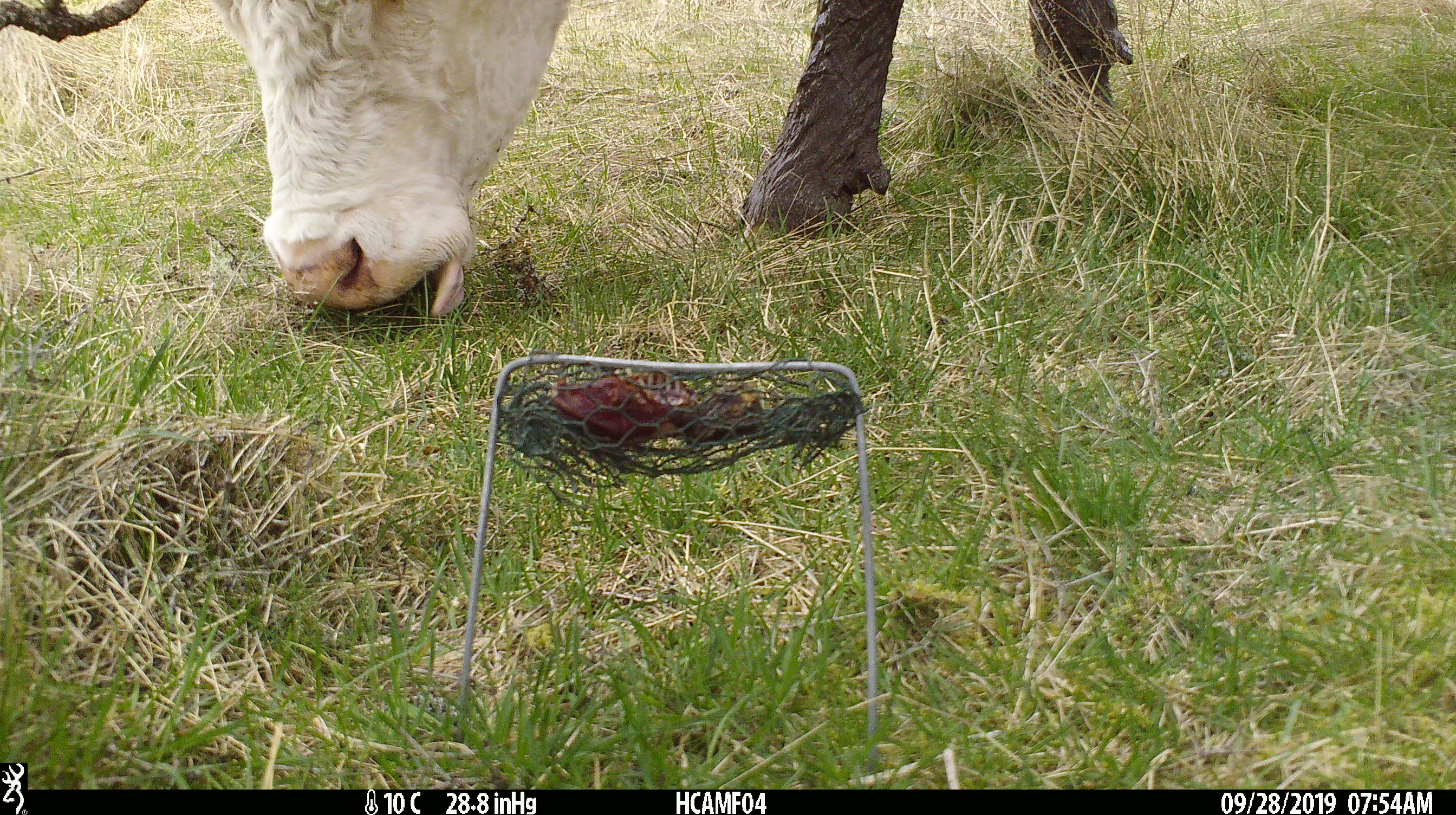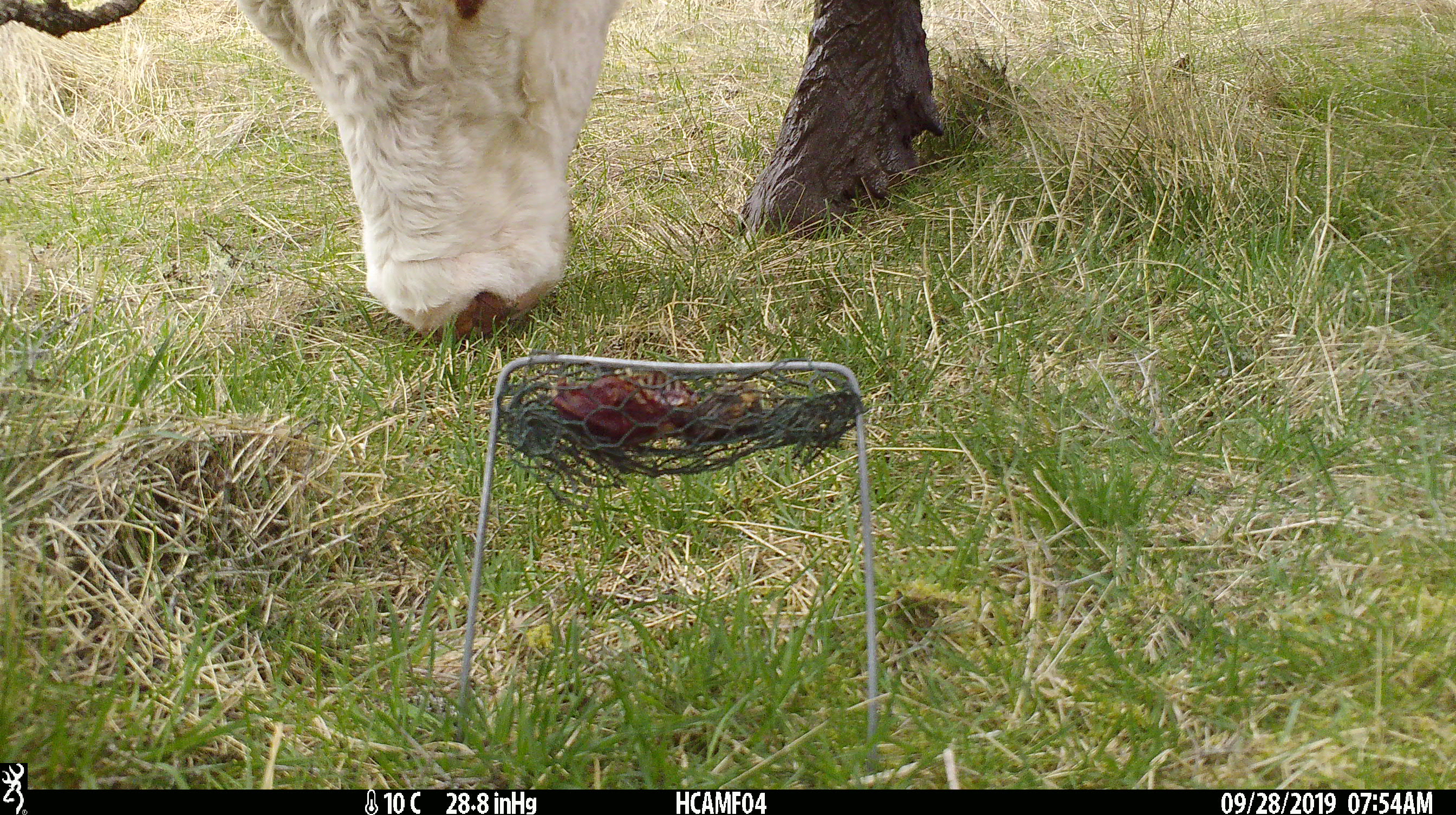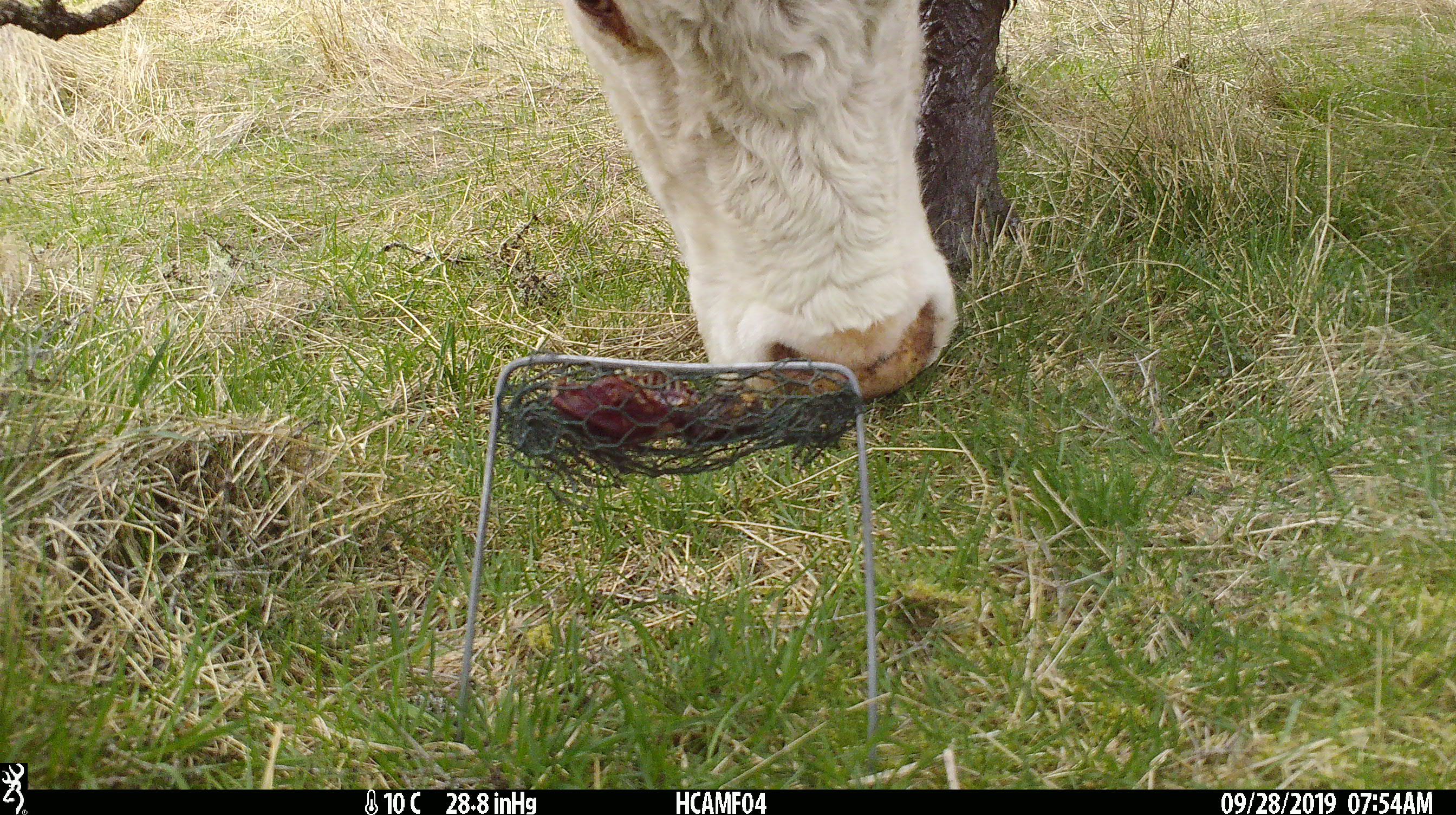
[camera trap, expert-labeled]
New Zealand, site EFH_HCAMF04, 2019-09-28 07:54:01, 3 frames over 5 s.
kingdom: Animalia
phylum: Chordata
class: Mammalia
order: Artiodactyla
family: Bovidae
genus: Bos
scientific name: Bos taurus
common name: domestic cow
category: cow